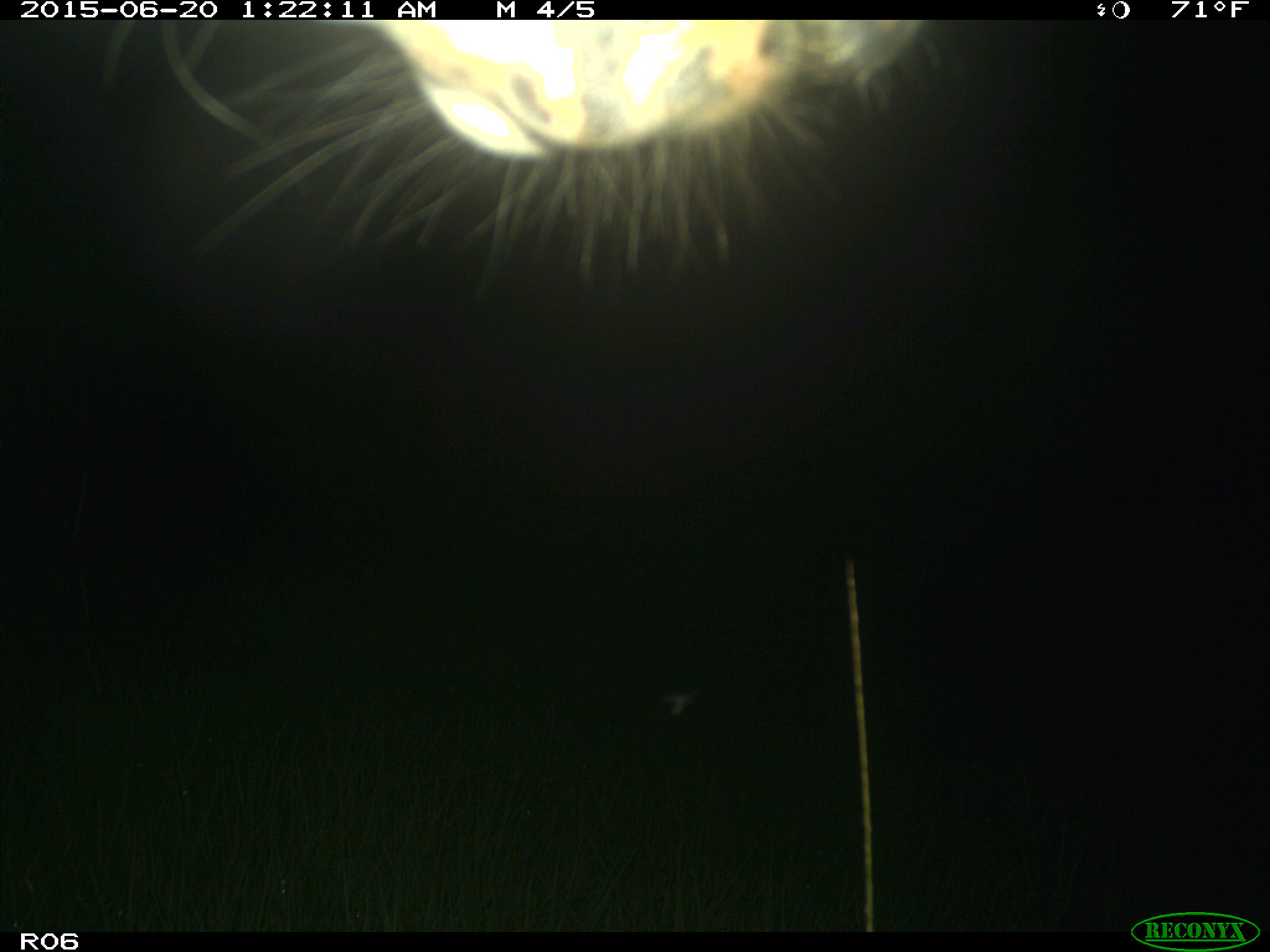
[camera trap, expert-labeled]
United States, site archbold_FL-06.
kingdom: Animalia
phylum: Chordata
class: Mammalia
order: Artiodactyla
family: Bovidae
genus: Bos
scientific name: Bos taurus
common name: domestic cow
Bos taurus (domestic cow).